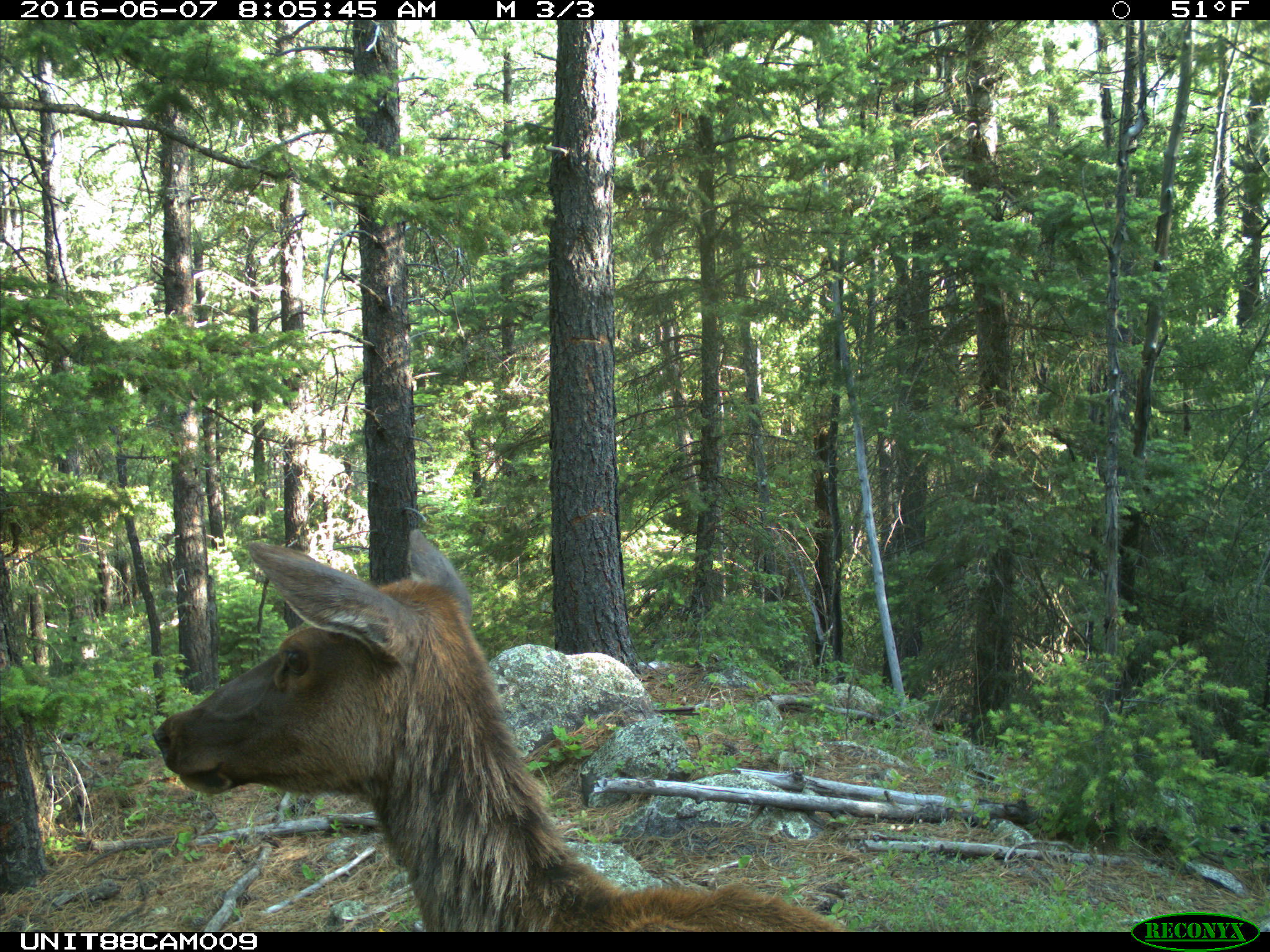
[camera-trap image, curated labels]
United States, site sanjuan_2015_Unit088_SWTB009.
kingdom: Animalia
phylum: Chordata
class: Mammalia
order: Artiodactyla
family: Cervidae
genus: Cervus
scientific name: Cervus elaphus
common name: red deer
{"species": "Cervus elaphus (red deer)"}